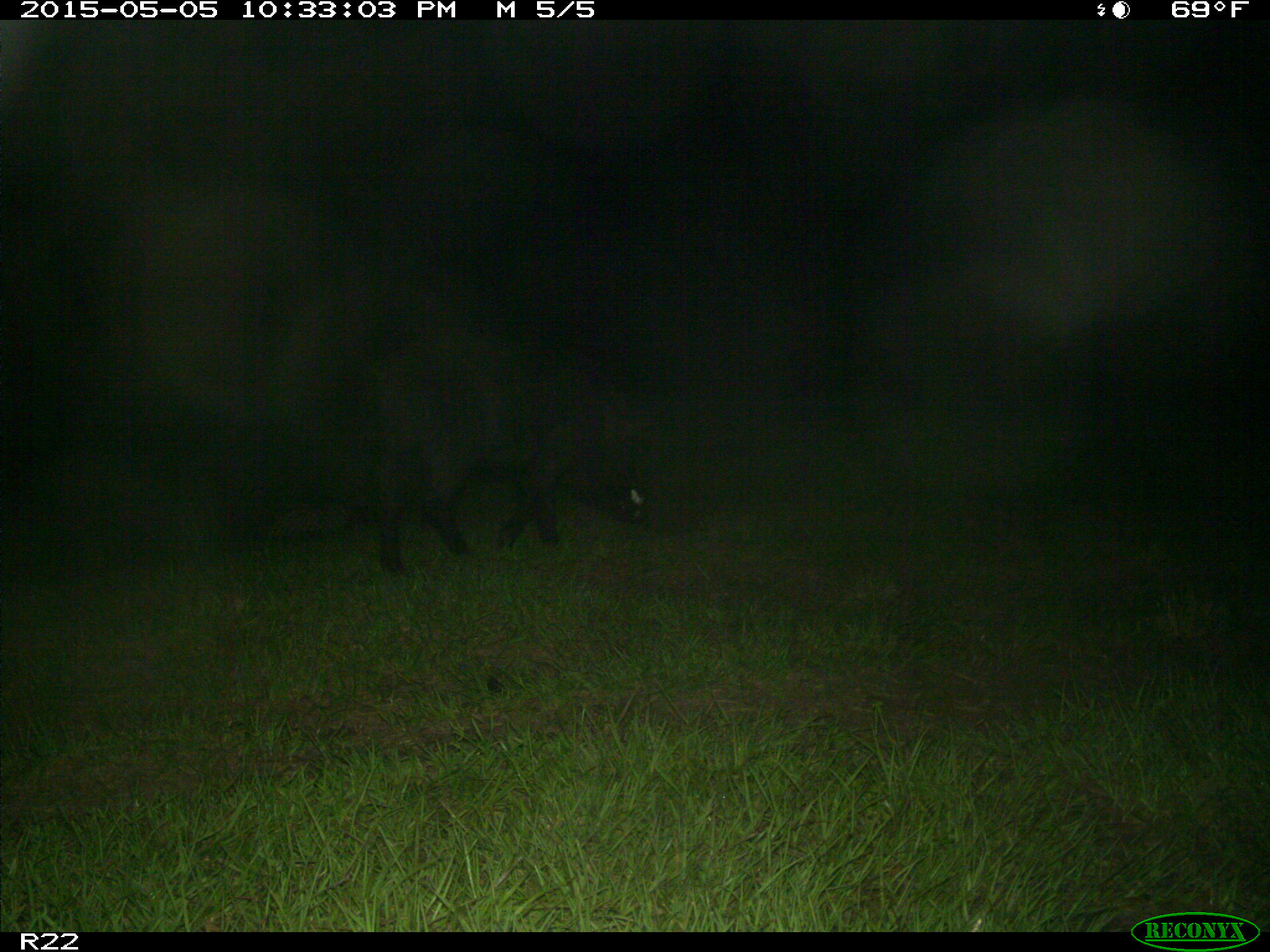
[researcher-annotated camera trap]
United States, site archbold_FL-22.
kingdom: Animalia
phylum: Chordata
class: Mammalia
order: Artiodactyla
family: Suidae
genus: Sus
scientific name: Sus scrofa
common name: wild boar